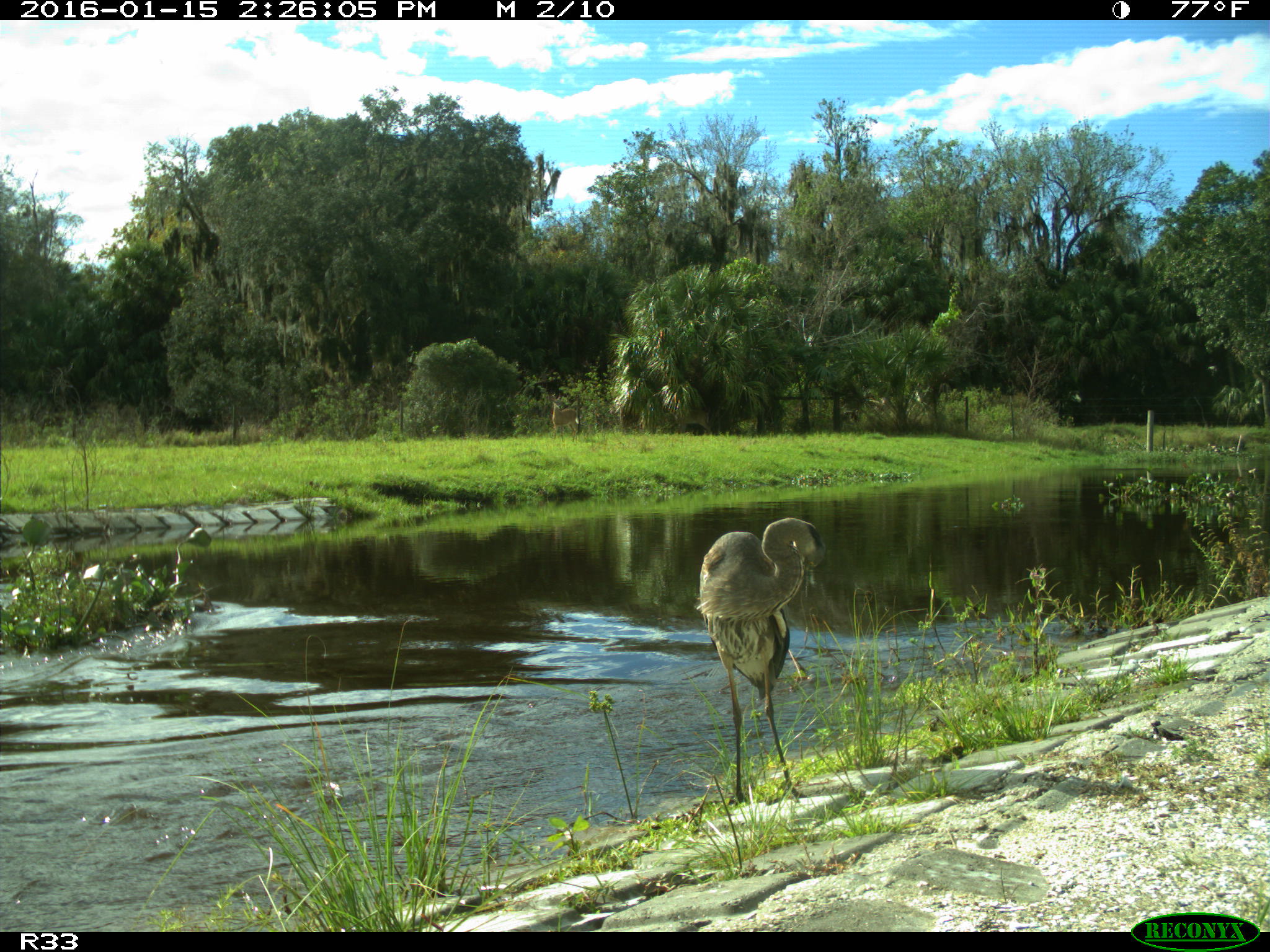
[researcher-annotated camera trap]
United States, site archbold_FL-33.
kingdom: Animalia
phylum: Chordata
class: Aves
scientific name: Aves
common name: birds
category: unidentified bird